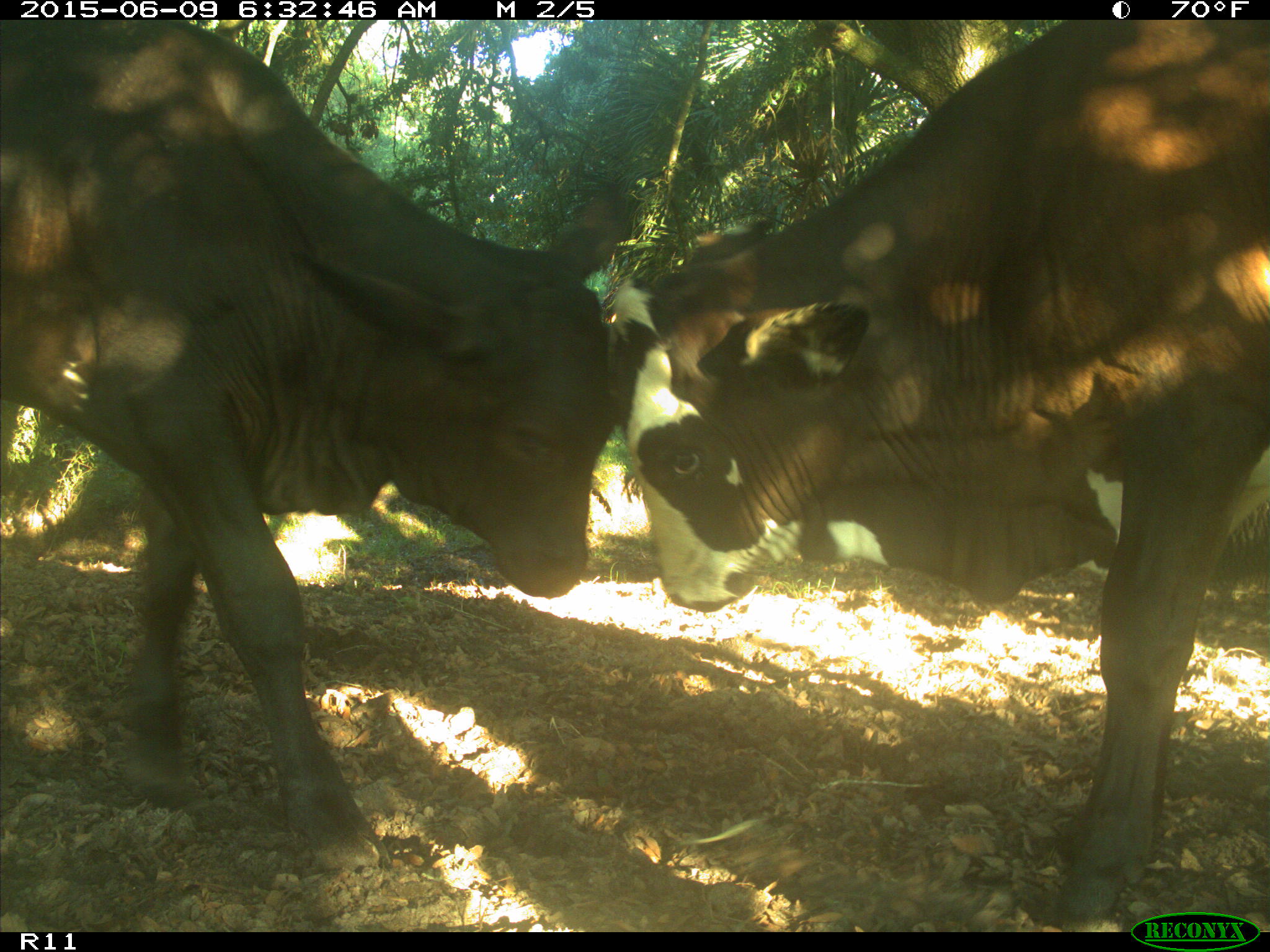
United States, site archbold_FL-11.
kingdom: Animalia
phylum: Chordata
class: Mammalia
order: Artiodactyla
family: Bovidae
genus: Bos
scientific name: Bos taurus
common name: domestic cow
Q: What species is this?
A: Bos taurus (domestic cow).